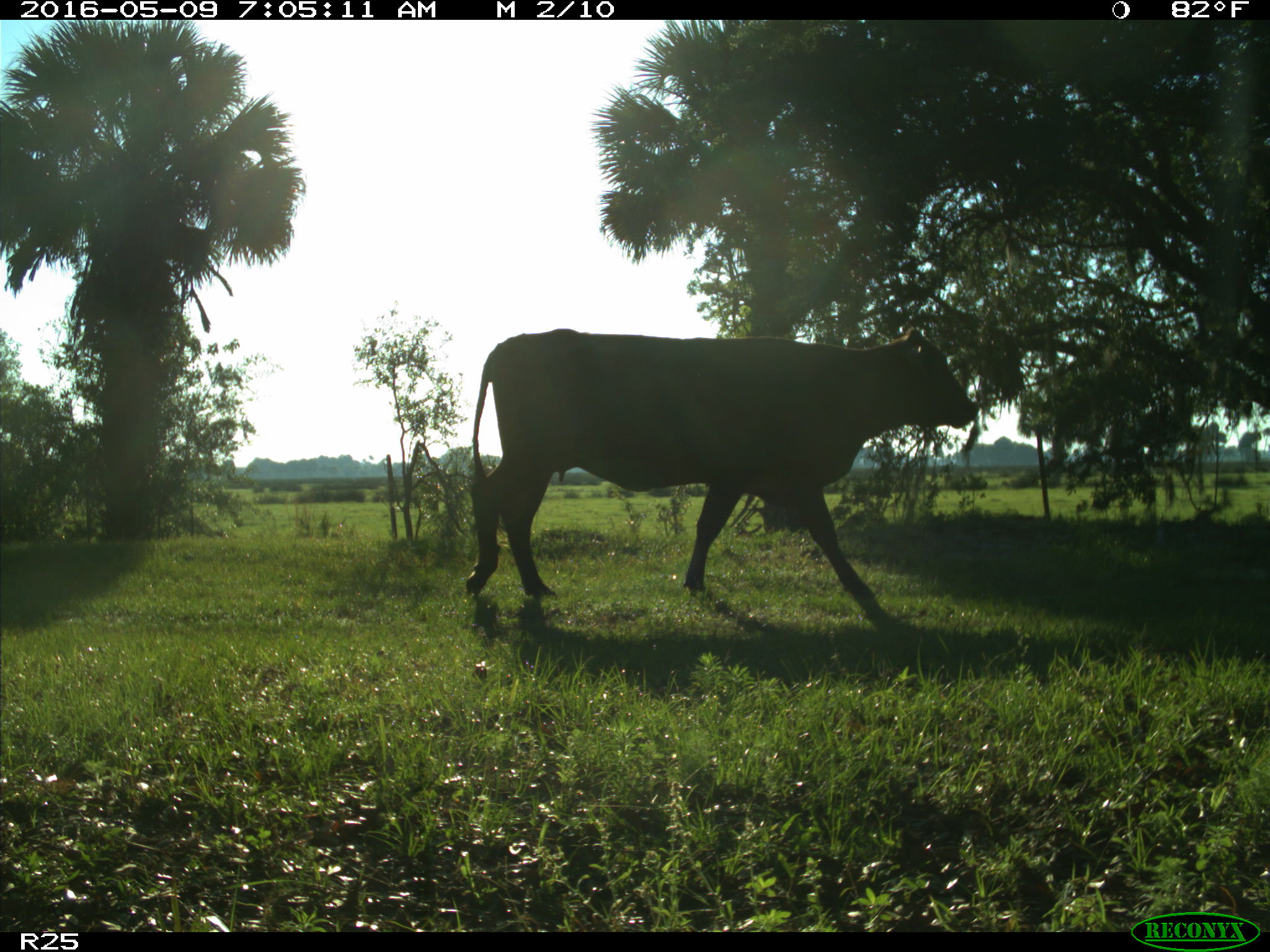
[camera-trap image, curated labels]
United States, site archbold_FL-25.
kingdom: Animalia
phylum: Chordata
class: Mammalia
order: Artiodactyla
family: Bovidae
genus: Bos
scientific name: Bos taurus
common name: domestic cow